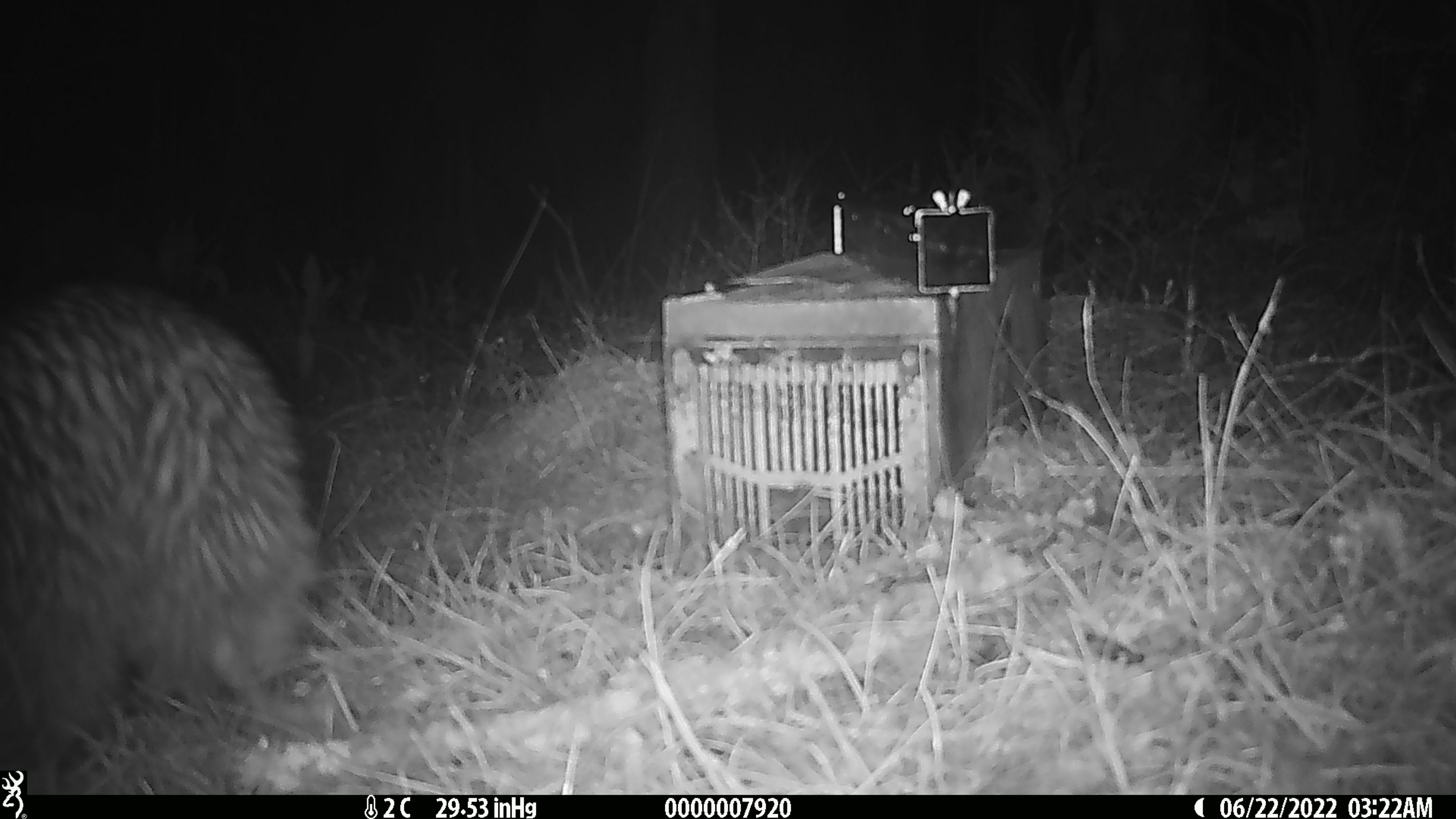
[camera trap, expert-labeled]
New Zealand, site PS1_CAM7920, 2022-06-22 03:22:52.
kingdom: Animalia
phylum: Chordata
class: Aves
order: Apterygiformes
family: Apterygidae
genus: Apteryx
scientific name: Apteryx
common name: kiwi